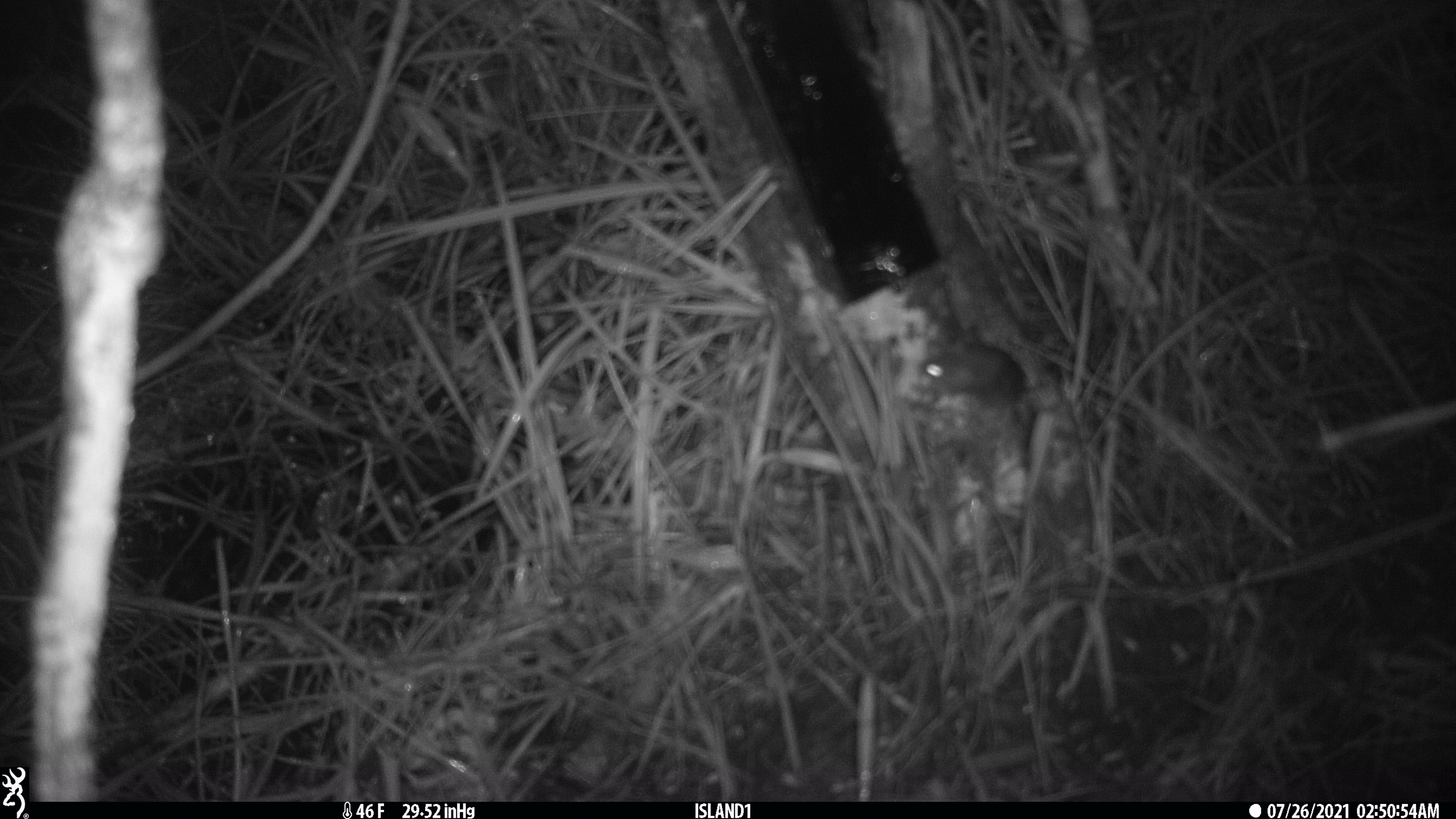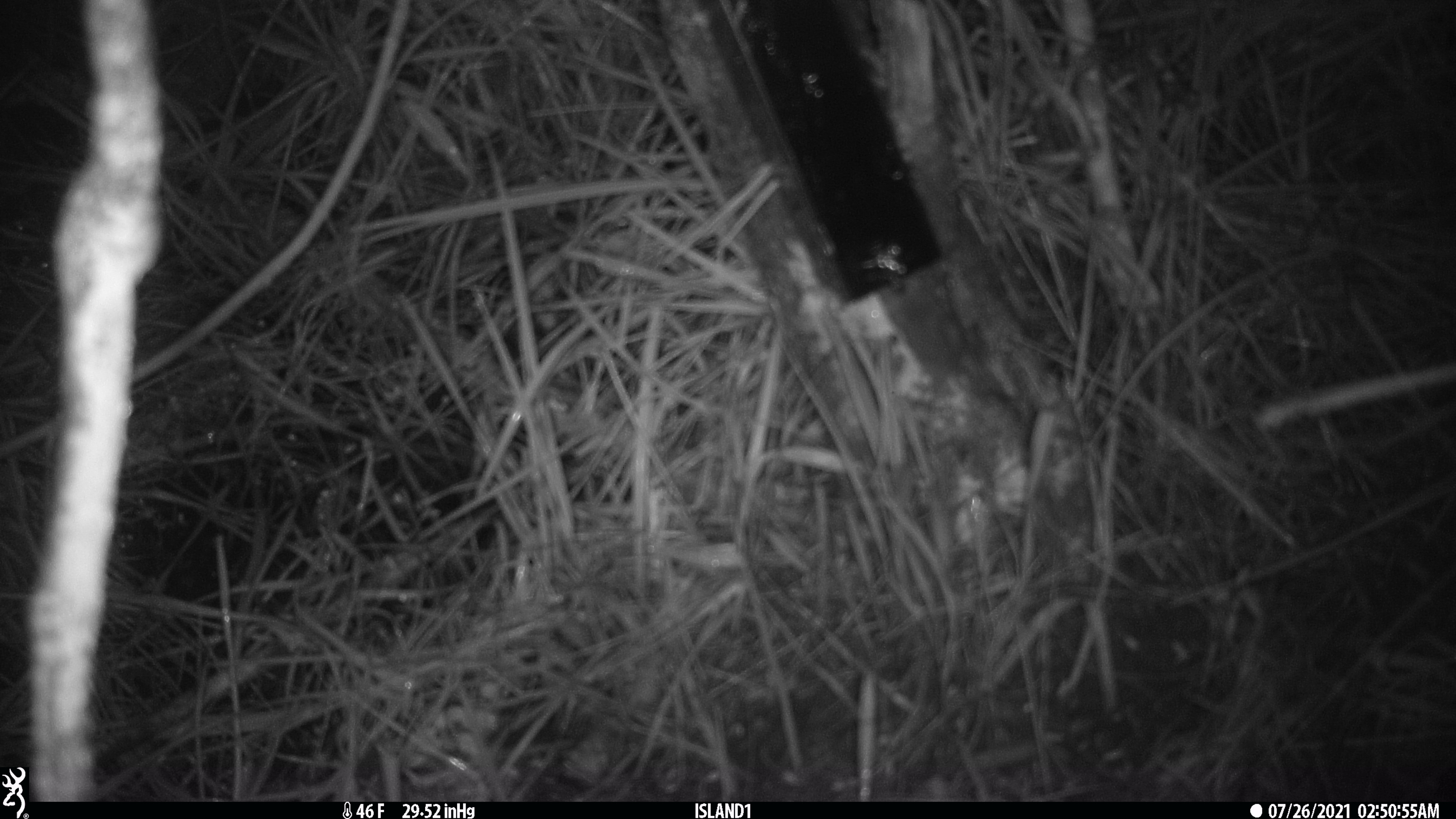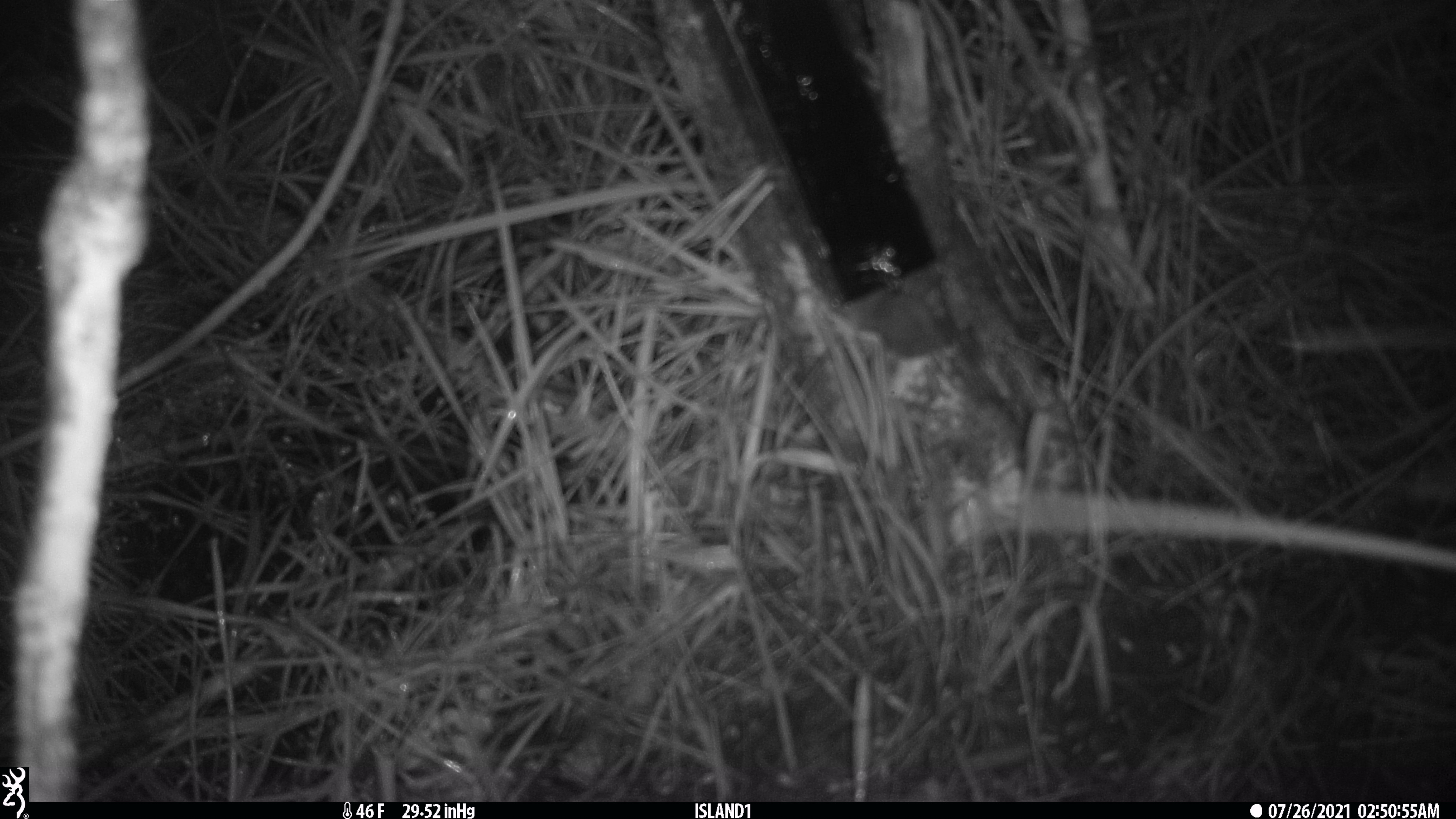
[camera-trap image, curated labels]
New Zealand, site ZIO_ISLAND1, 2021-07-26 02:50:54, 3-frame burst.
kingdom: Animalia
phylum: Chordata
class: Mammalia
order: Rodentia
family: Muridae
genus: Mus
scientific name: Mus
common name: mouse